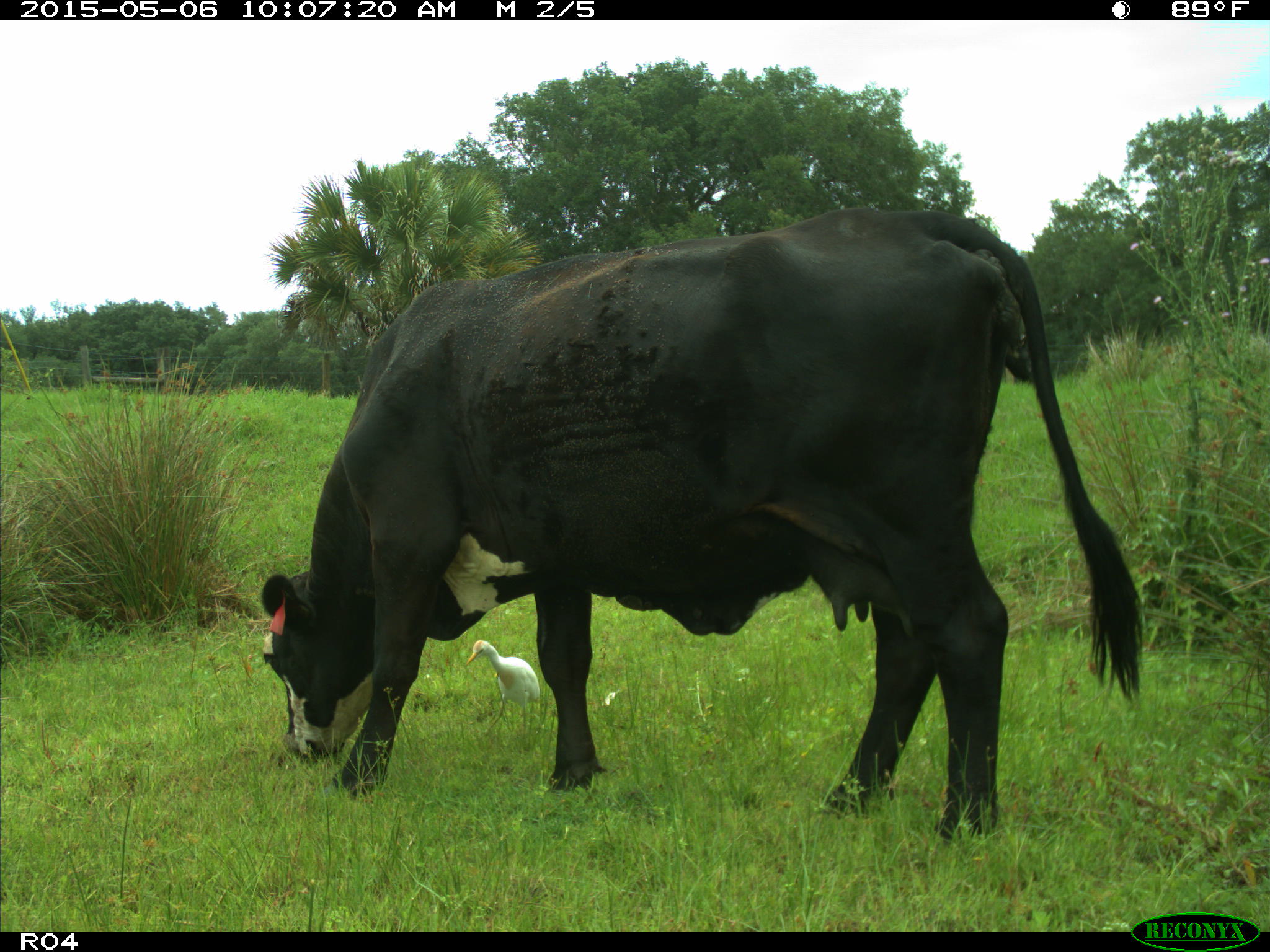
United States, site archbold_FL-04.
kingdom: Animalia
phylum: Chordata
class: Mammalia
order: Artiodactyla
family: Bovidae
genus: Bos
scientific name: Bos taurus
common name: domestic cow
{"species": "Bos taurus (domestic cow)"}